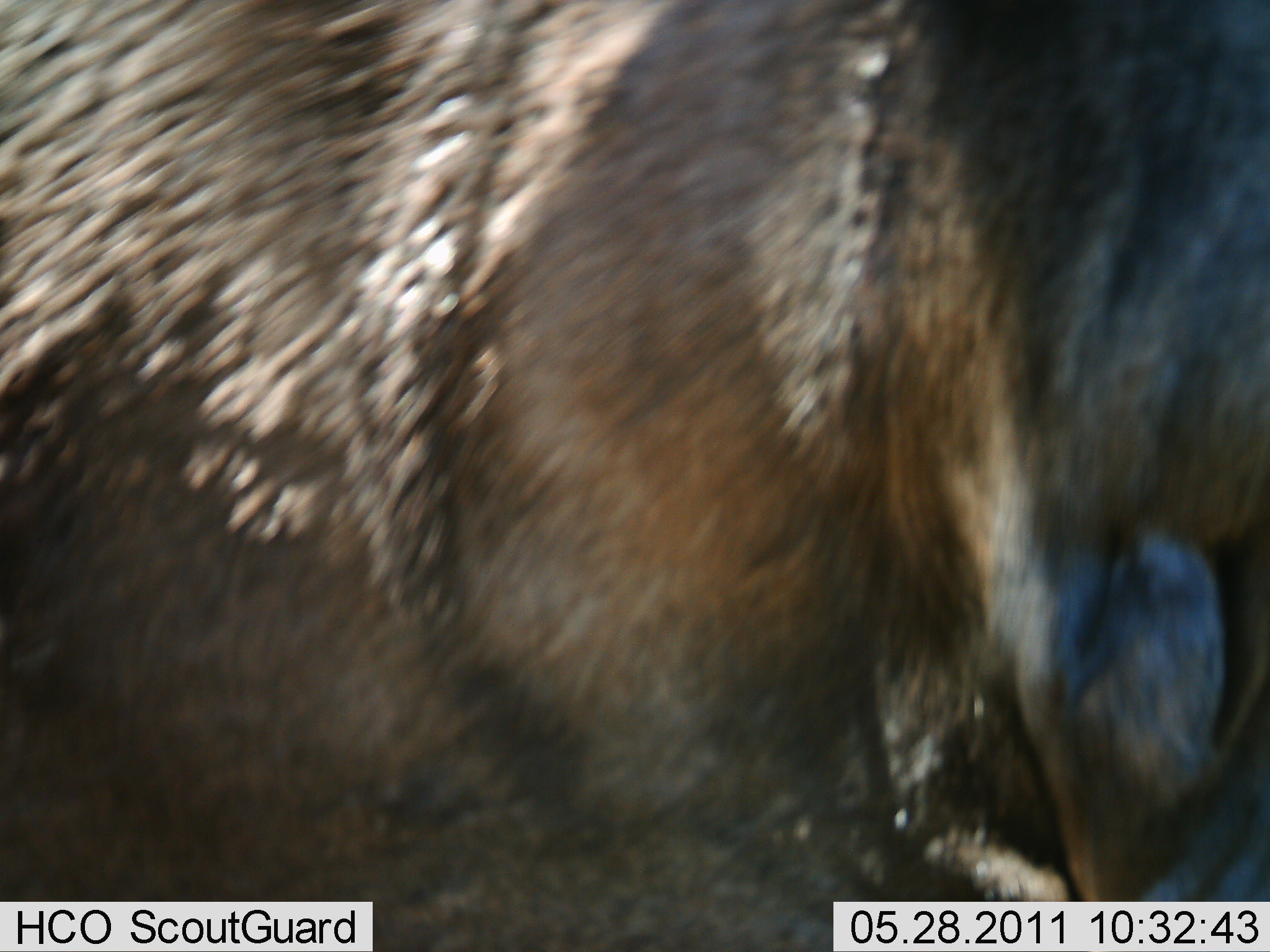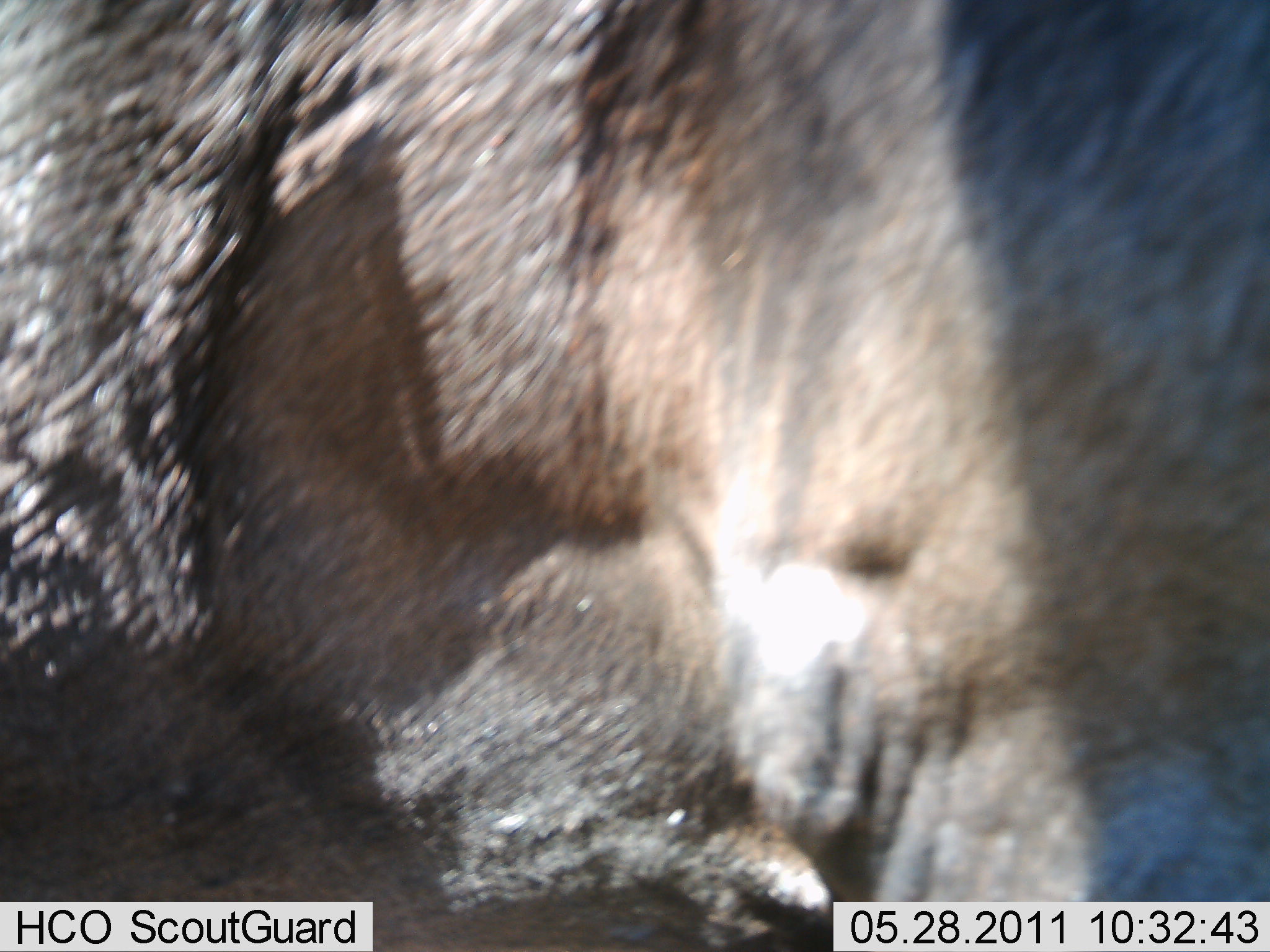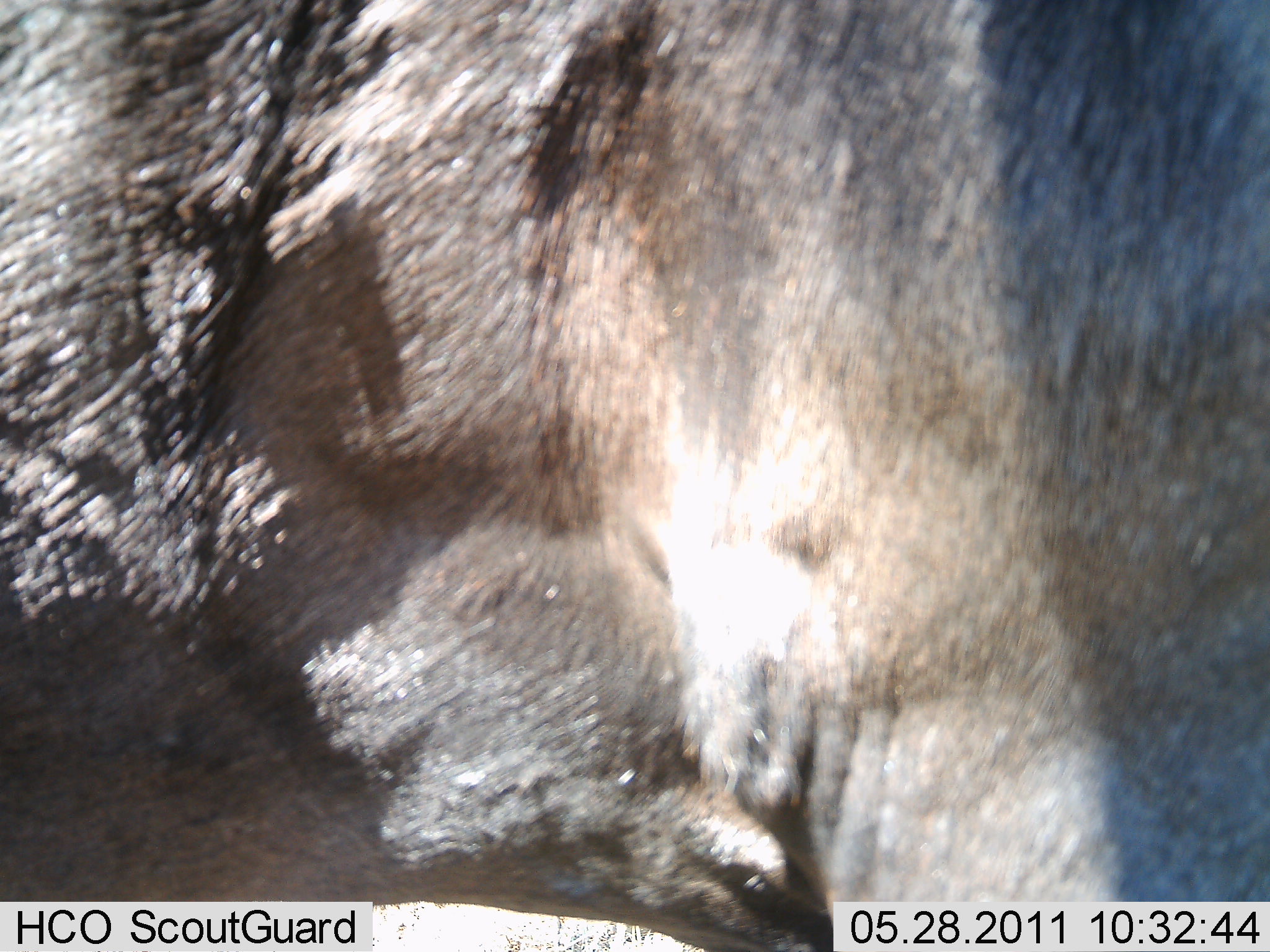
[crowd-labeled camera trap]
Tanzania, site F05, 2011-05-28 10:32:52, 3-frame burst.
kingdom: Animalia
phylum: Chordata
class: Mammalia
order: Artiodactyla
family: Bovidae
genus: Connochaetes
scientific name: Connochaetes taurinus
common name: blue wildebeest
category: wildebeest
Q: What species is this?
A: Wildebeest (blue wildebeest) (Connochaetes taurinus).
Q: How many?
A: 1.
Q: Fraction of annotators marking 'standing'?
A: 80%.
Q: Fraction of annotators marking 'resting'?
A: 0%.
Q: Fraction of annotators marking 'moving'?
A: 20%.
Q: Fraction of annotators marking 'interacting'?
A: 0%.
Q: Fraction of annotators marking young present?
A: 0%.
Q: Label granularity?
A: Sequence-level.